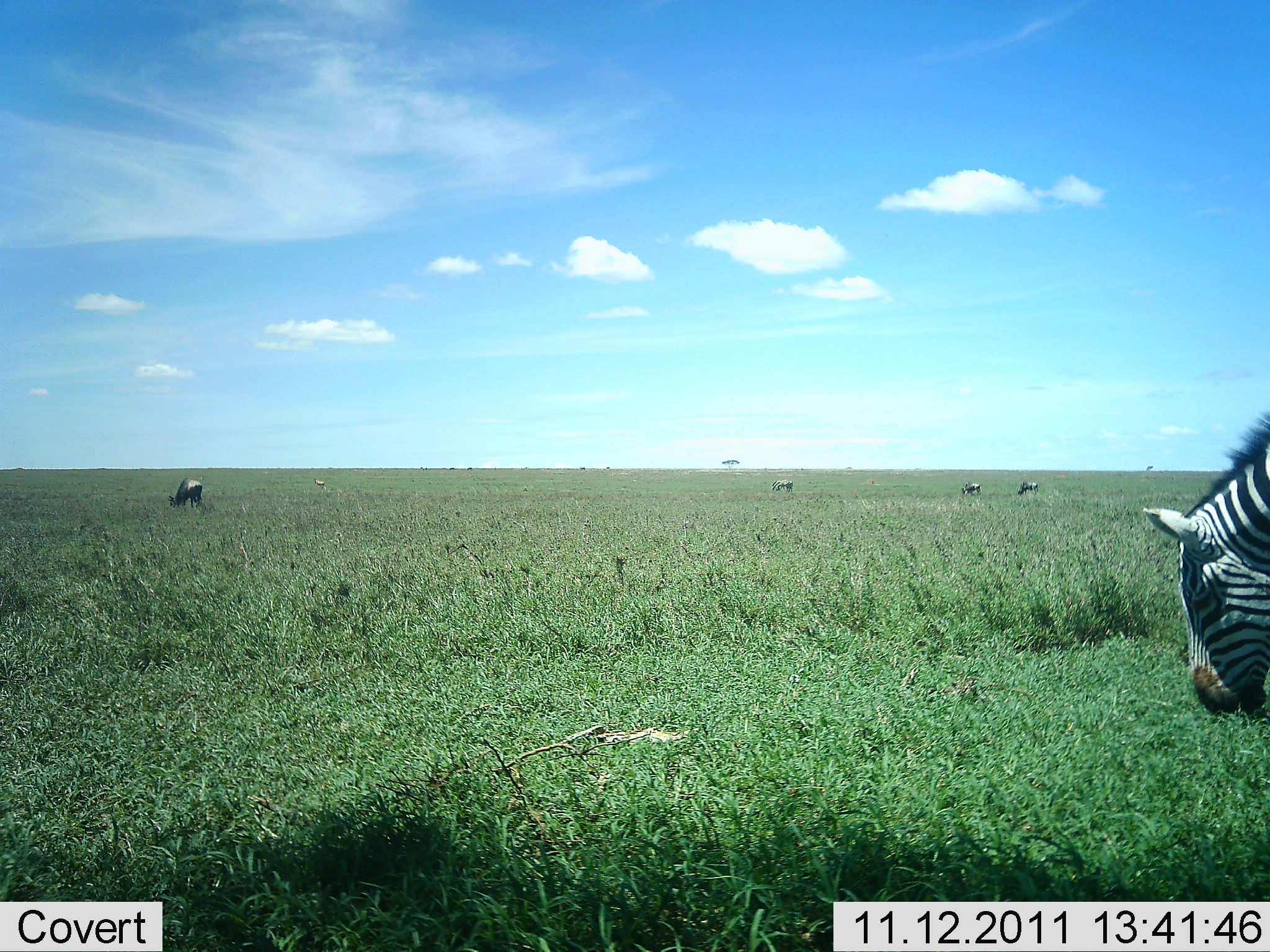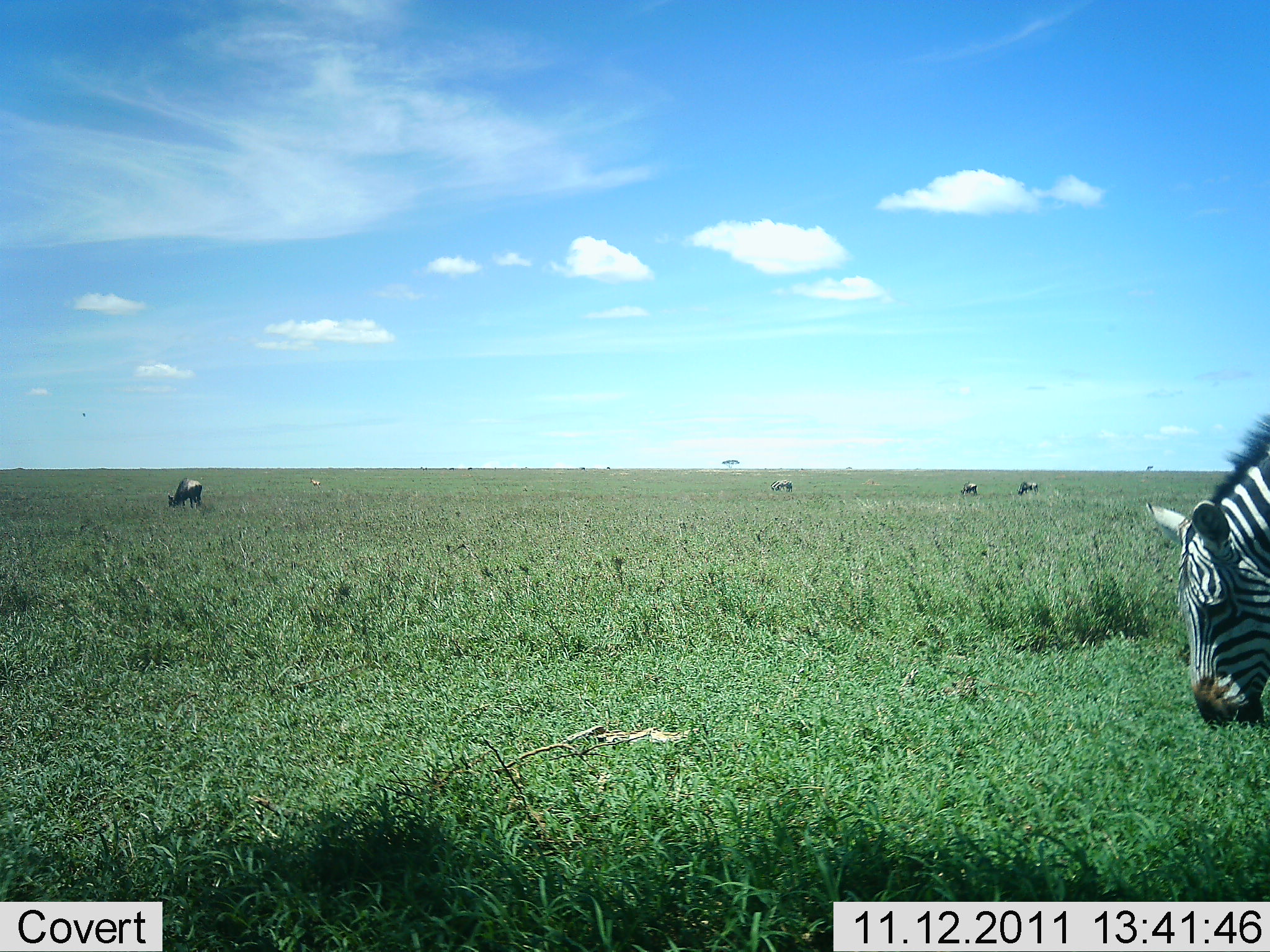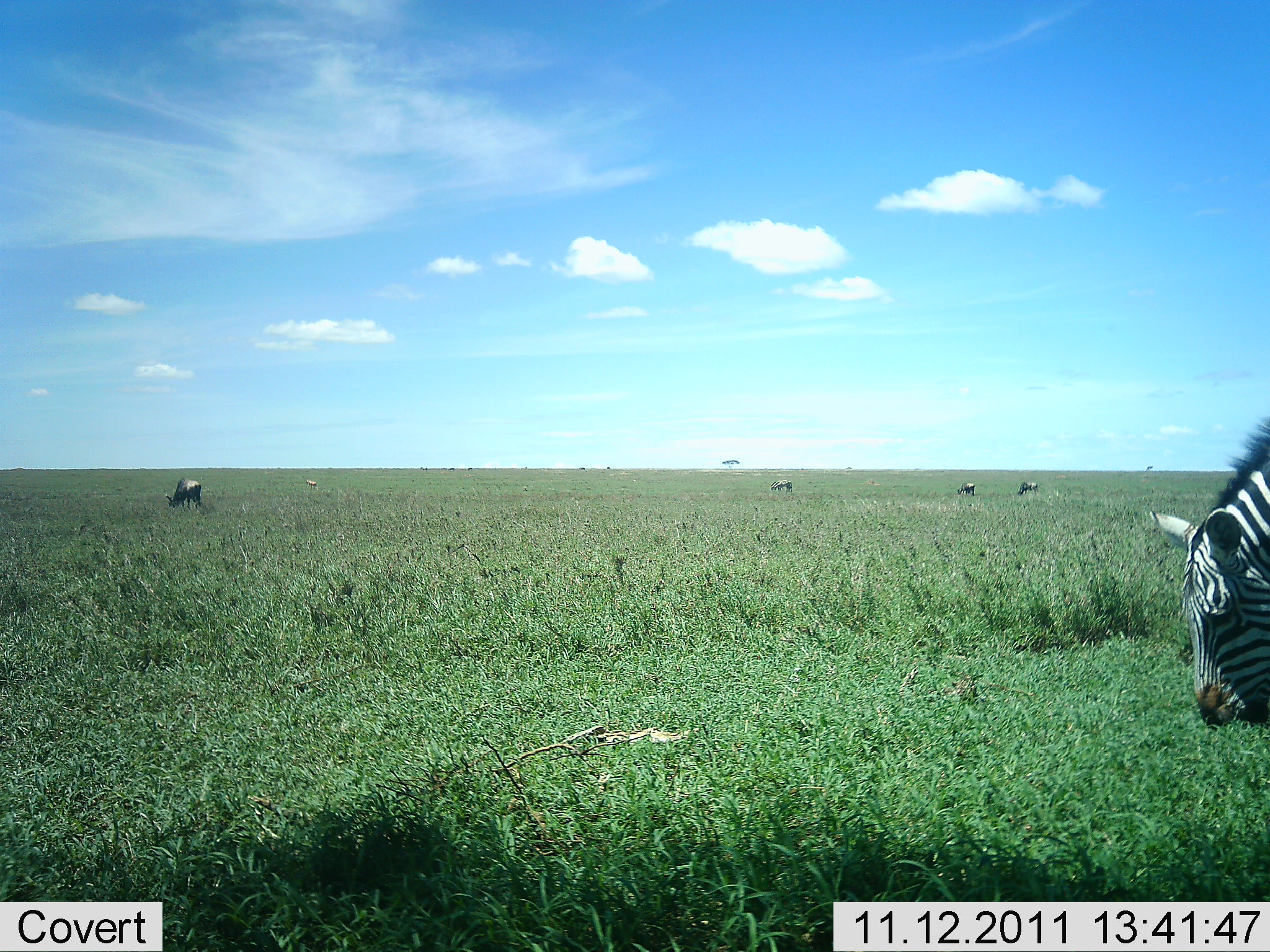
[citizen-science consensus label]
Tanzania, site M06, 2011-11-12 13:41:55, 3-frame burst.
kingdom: Animalia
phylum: Chordata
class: Mammalia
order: Artiodactyla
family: Bovidae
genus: Connochaetes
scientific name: Connochaetes taurinus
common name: blue wildebeest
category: wildebeest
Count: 4.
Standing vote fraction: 20%.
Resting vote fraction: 0%.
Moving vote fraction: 0%.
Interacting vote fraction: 0%.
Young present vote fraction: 0%.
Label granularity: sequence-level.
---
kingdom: Animalia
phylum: Chordata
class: Mammalia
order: Perissodactyla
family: Equidae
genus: Equus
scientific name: Equus quagga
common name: plains zebra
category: zebra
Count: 1.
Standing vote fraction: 14%.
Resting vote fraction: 9%.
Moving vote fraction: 9%.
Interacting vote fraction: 0%.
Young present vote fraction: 0%.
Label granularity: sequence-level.